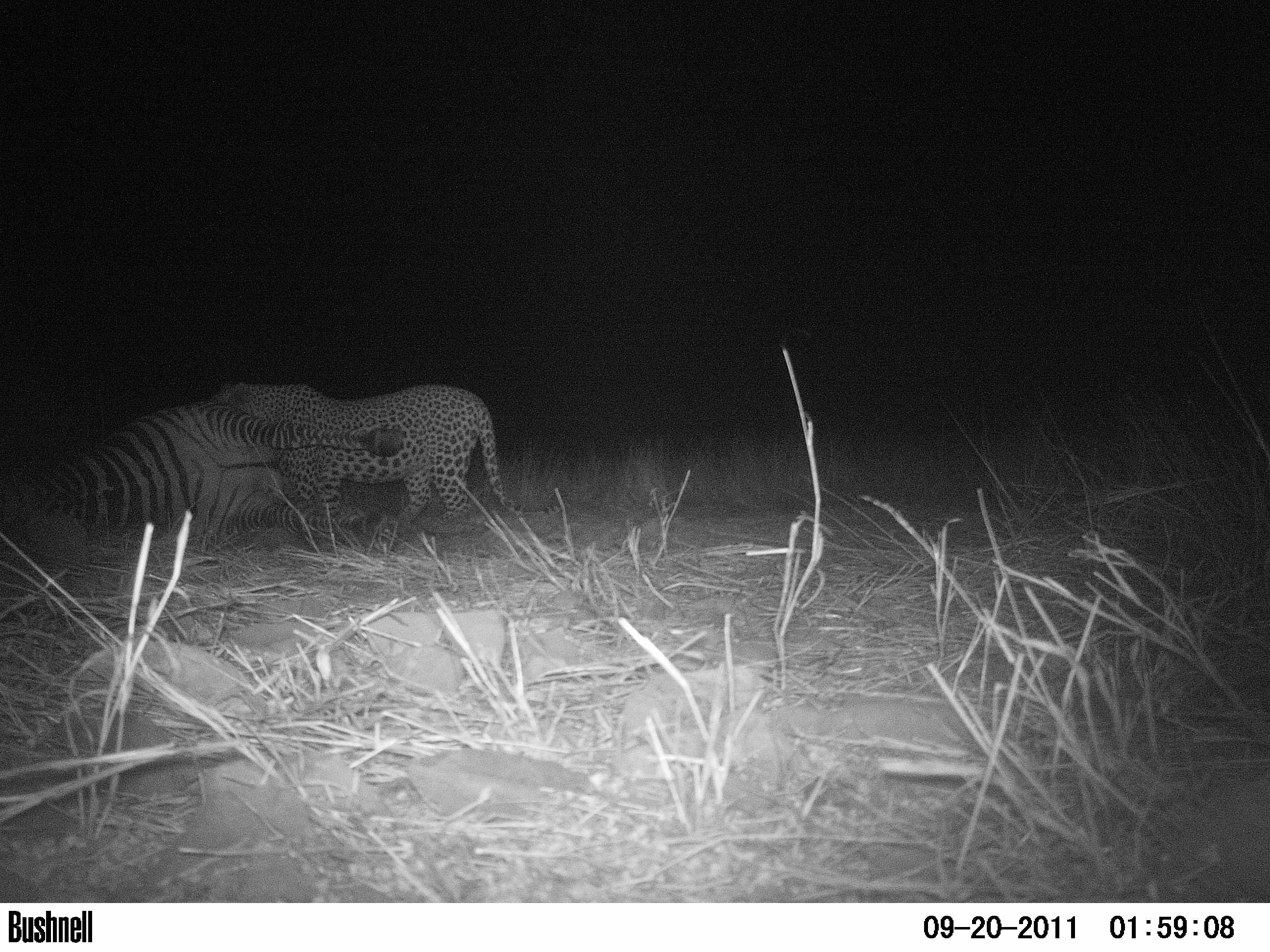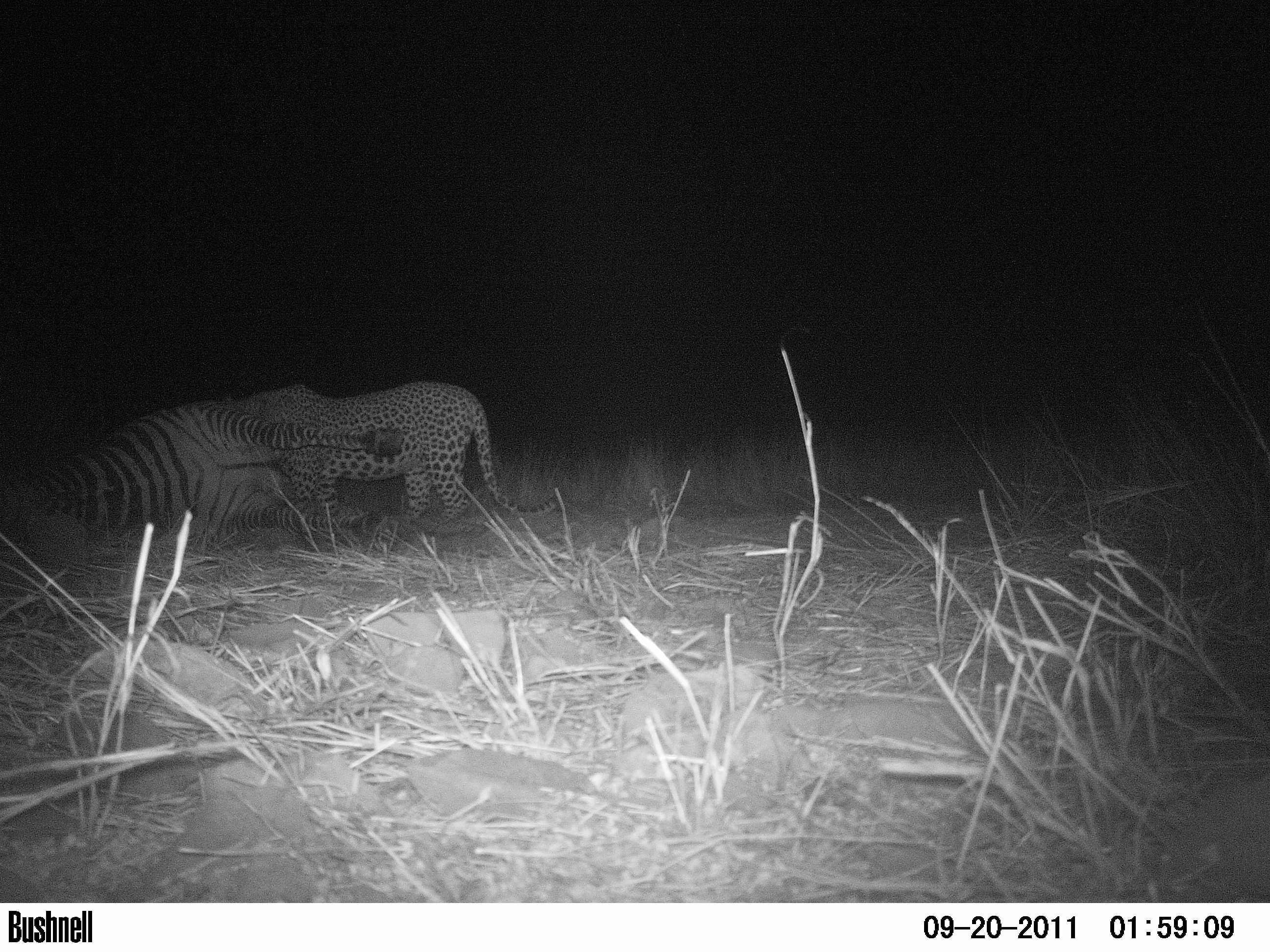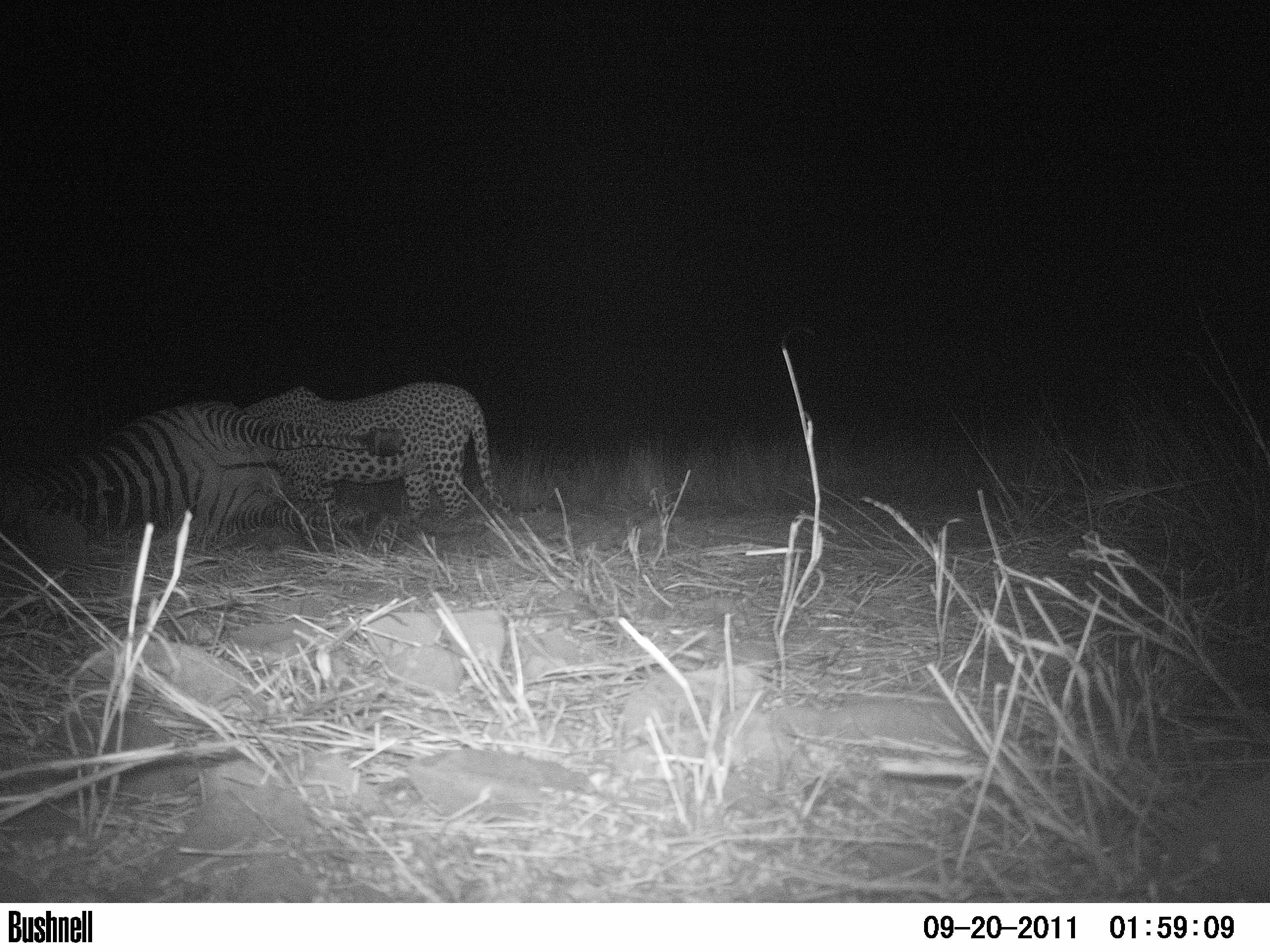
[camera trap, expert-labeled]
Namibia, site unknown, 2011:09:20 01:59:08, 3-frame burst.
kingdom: Animalia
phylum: Chordata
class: Mammalia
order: Carnivora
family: Felidae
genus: Panthera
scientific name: Panthera pardus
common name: leopard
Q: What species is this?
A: Panthera pardus (leopard).